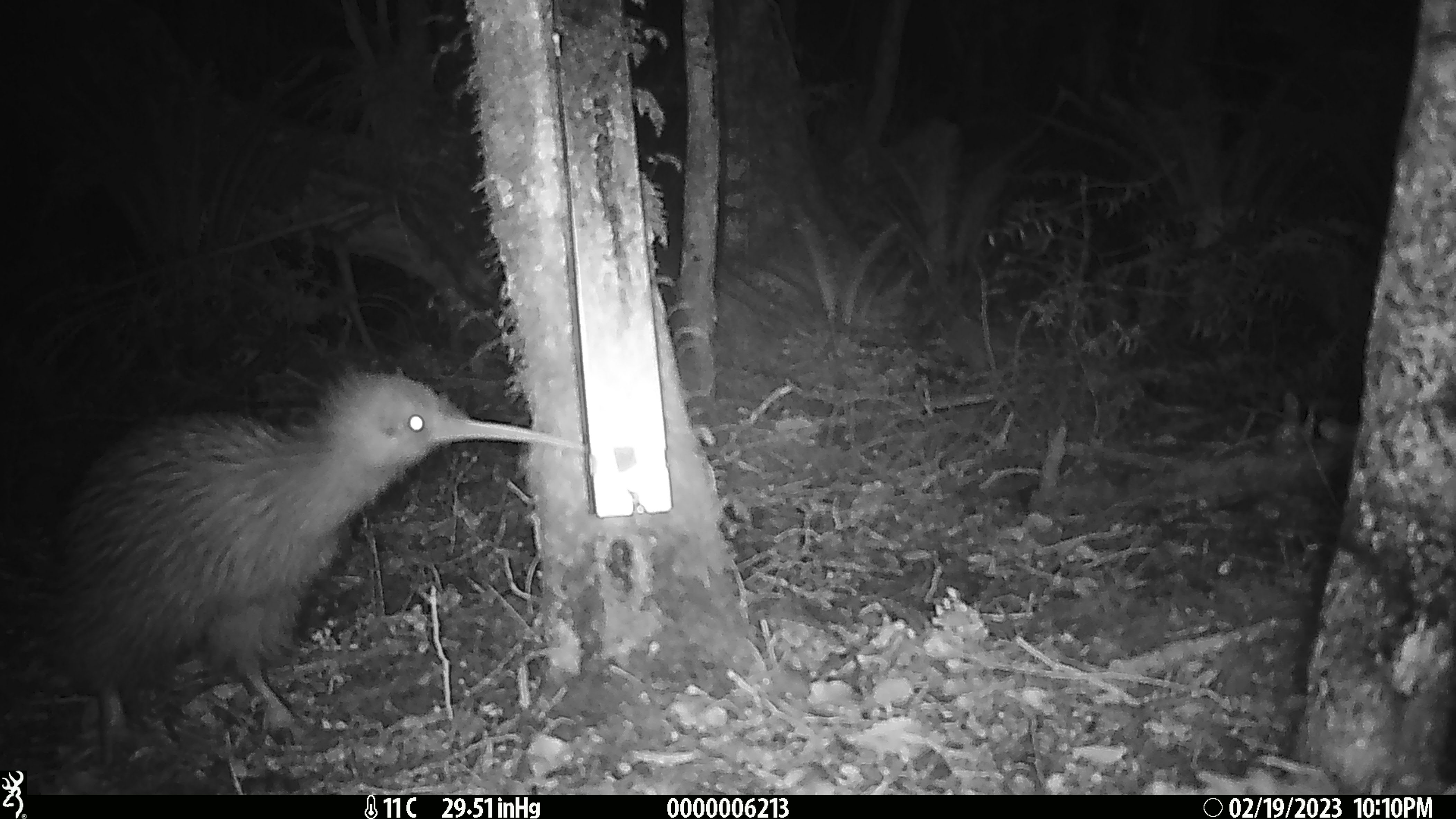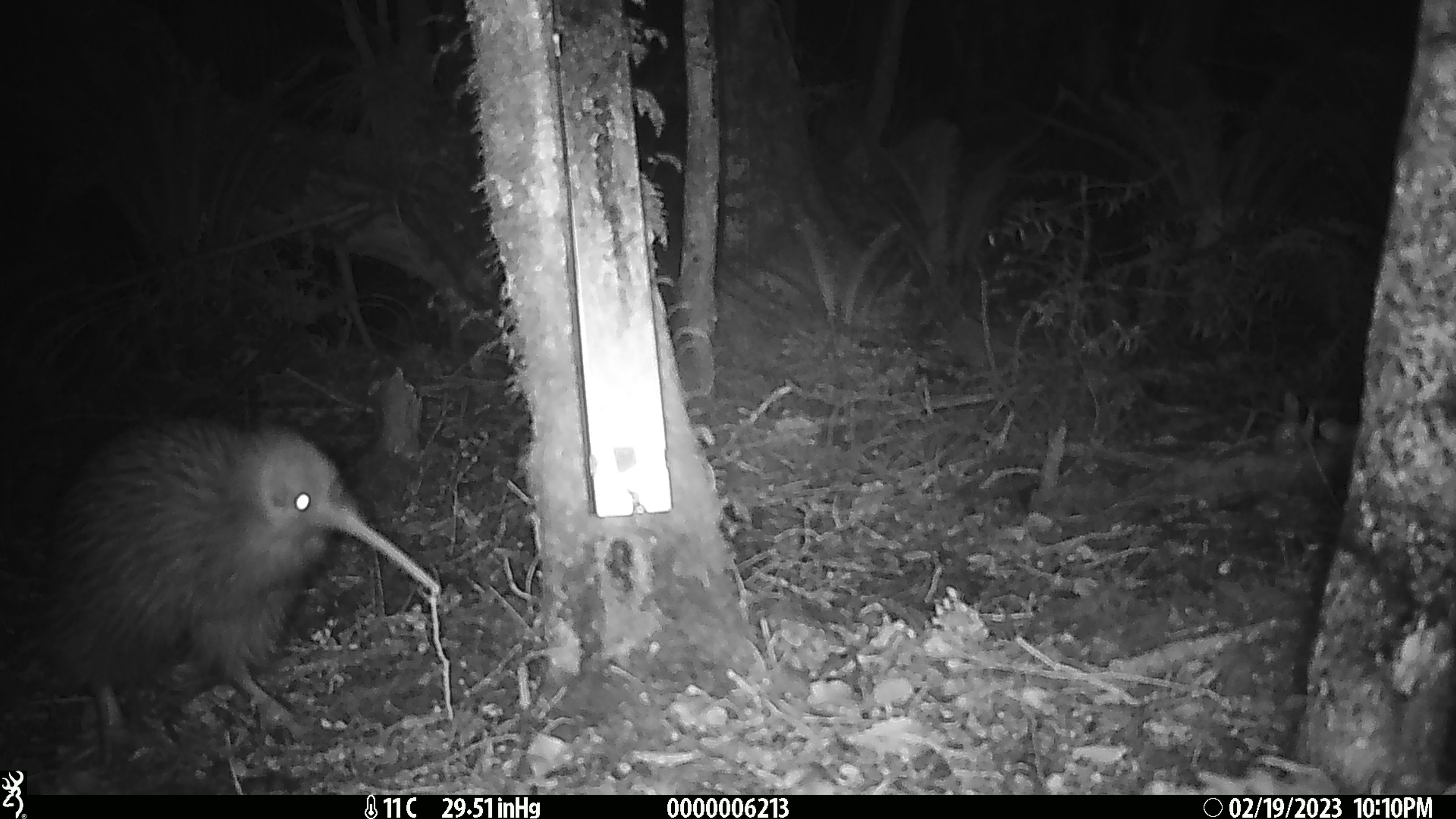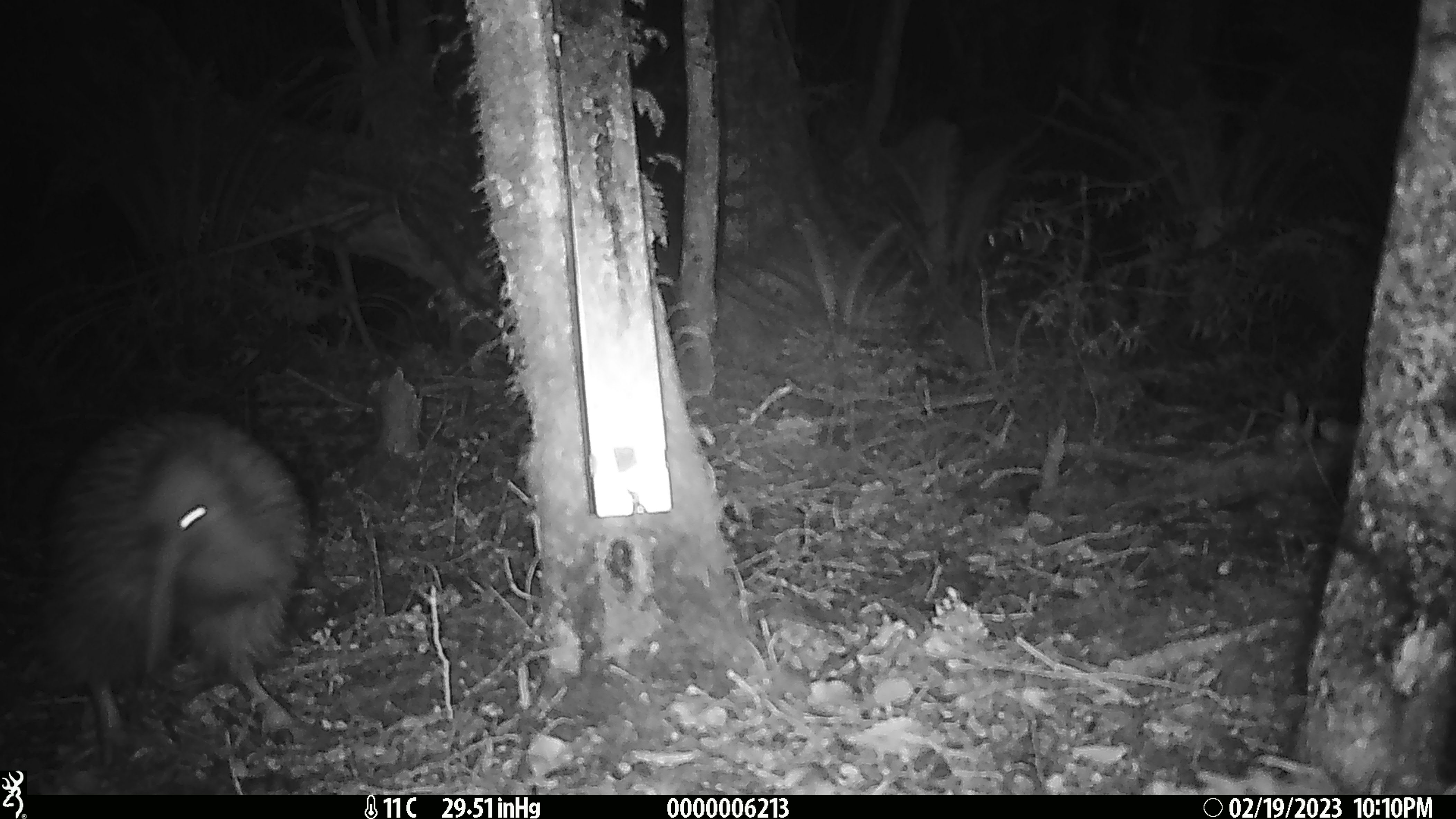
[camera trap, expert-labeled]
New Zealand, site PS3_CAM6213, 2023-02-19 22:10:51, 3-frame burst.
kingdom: Animalia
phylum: Chordata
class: Aves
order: Apterygiformes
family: Apterygidae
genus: Apteryx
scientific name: Apteryx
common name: kiwi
Kiwi (Apteryx).